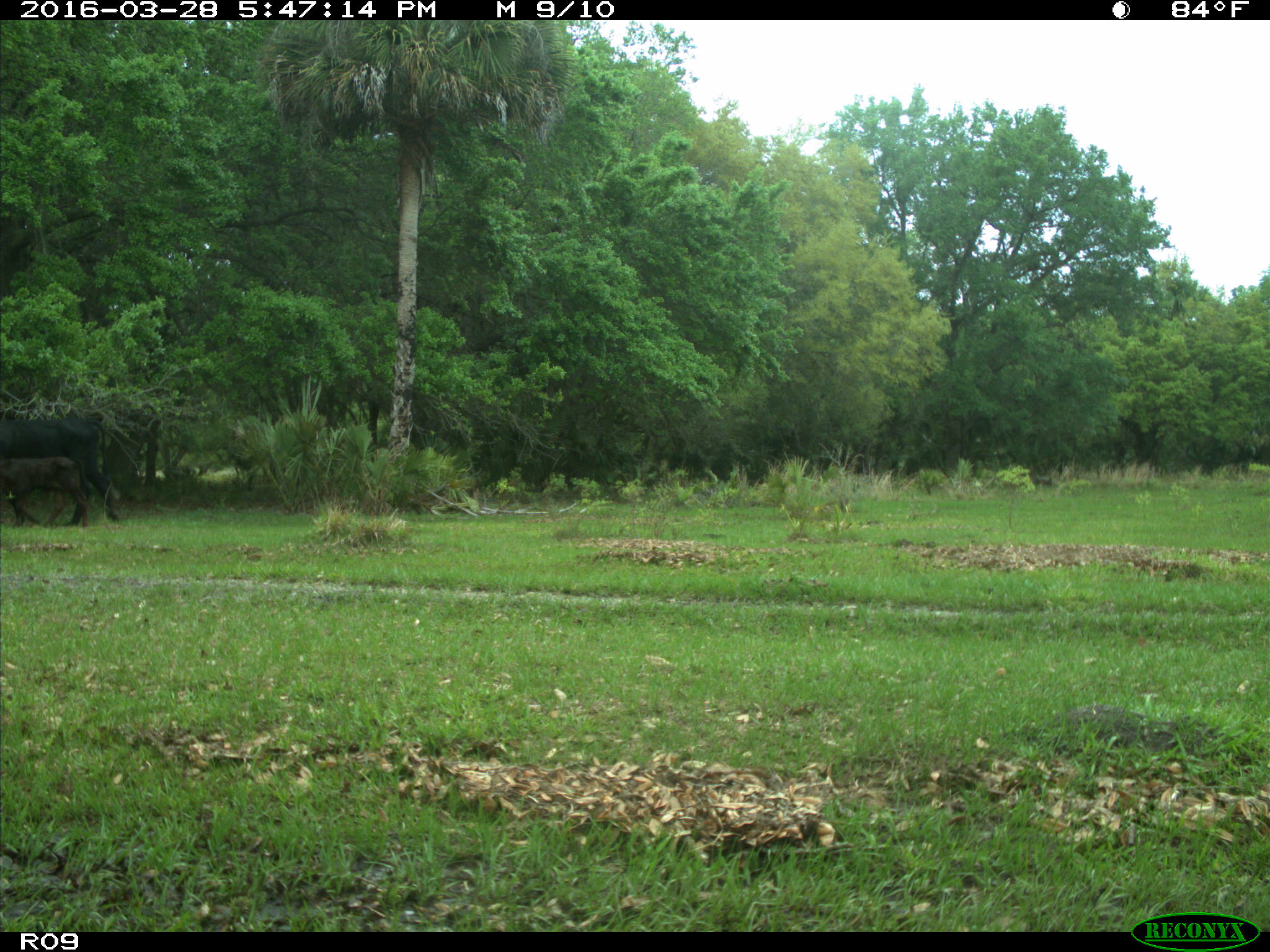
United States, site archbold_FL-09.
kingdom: Animalia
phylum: Chordata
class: Mammalia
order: Artiodactyla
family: Bovidae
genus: Bos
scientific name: Bos taurus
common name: domestic cow